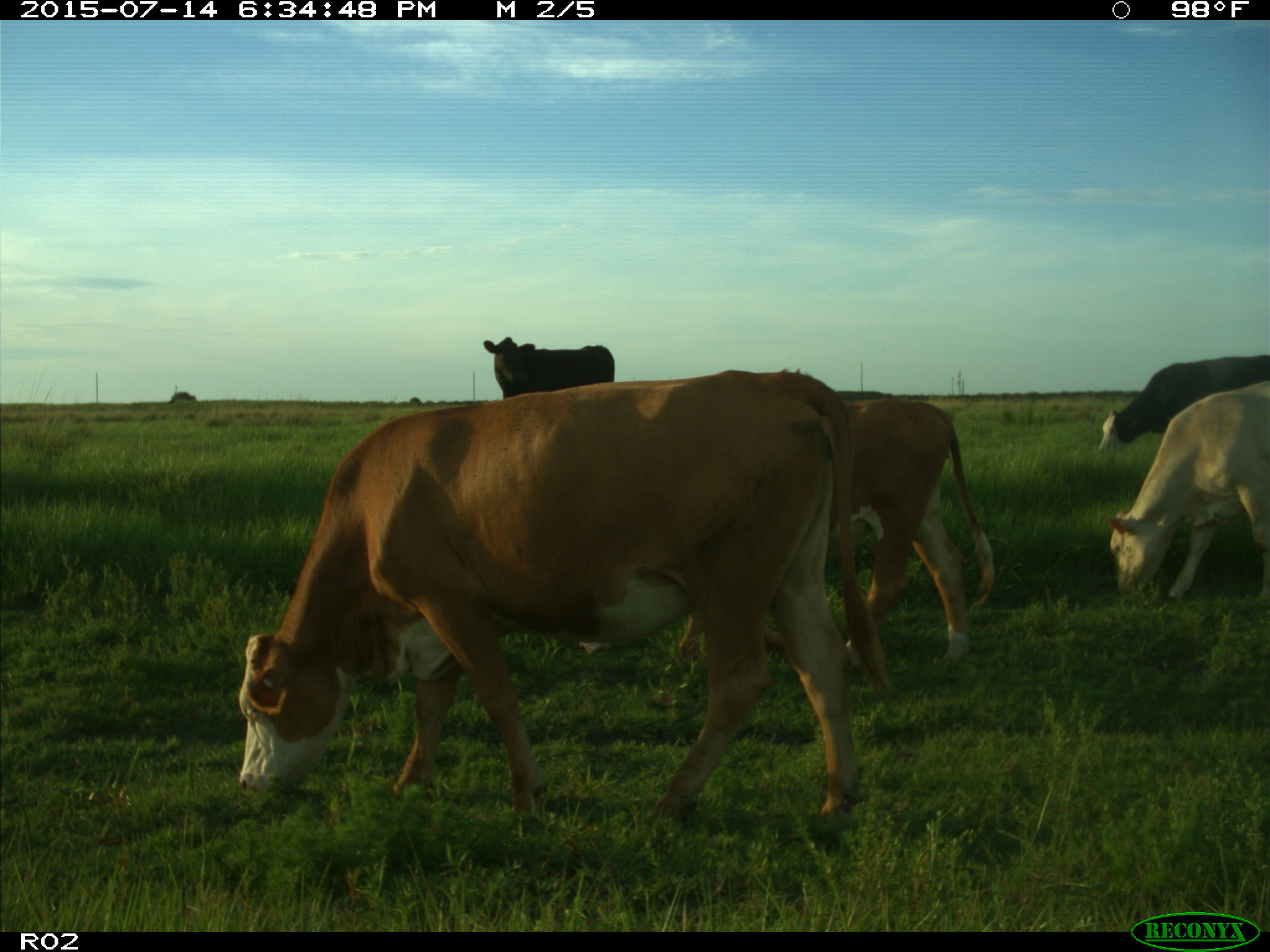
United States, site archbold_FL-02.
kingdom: Animalia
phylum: Chordata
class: Mammalia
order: Artiodactyla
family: Bovidae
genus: Bos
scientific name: Bos taurus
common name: domestic cow